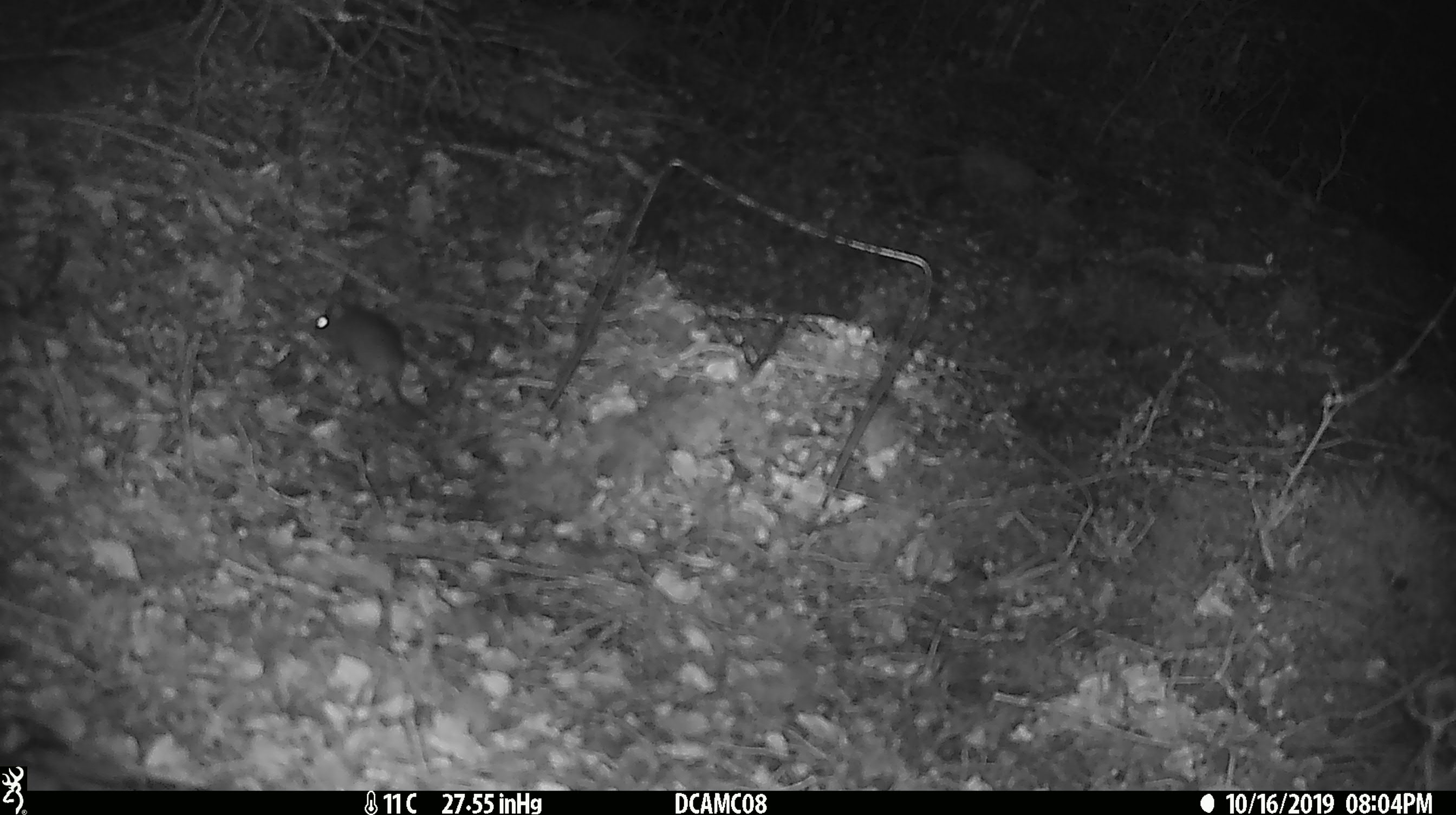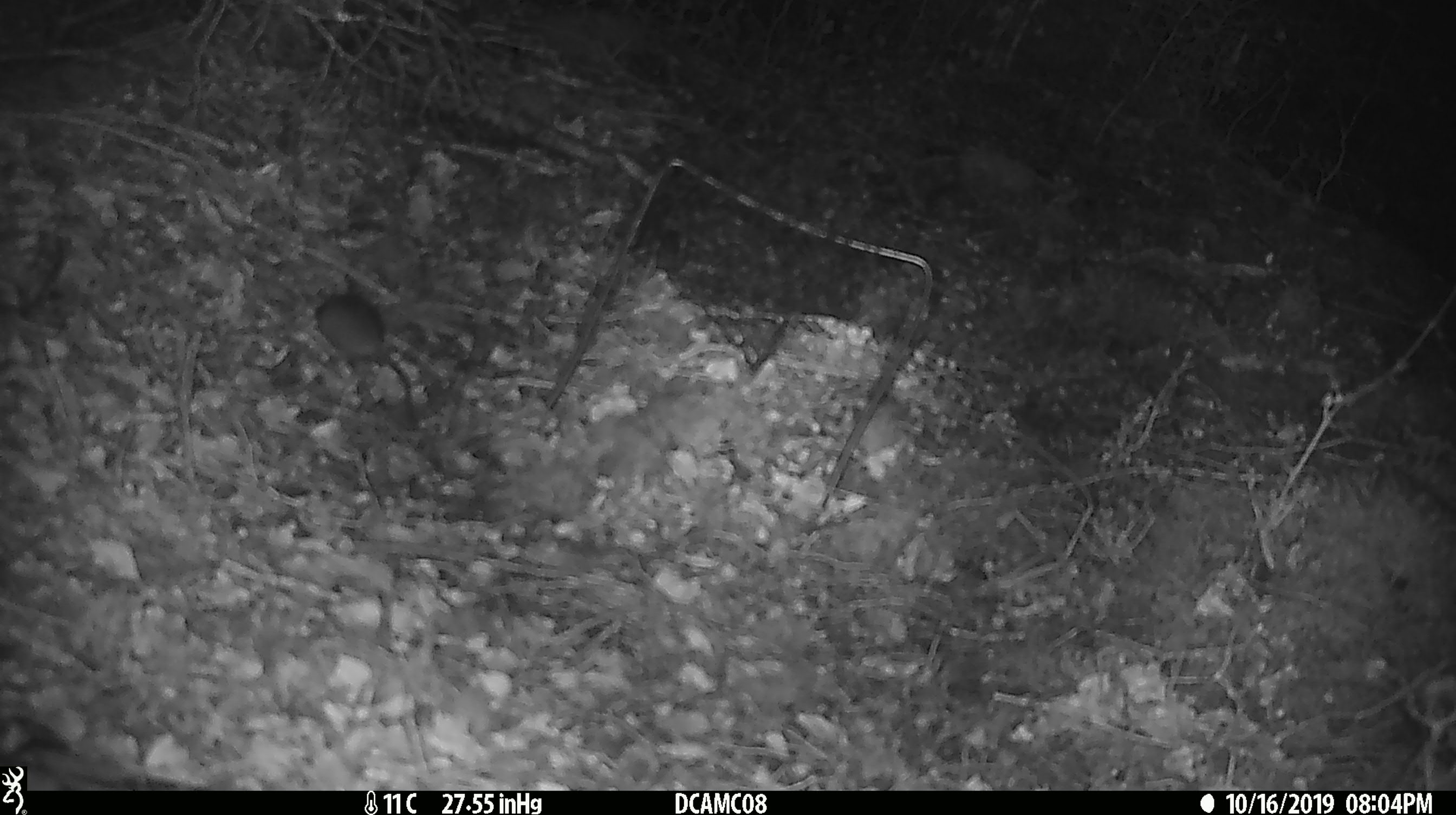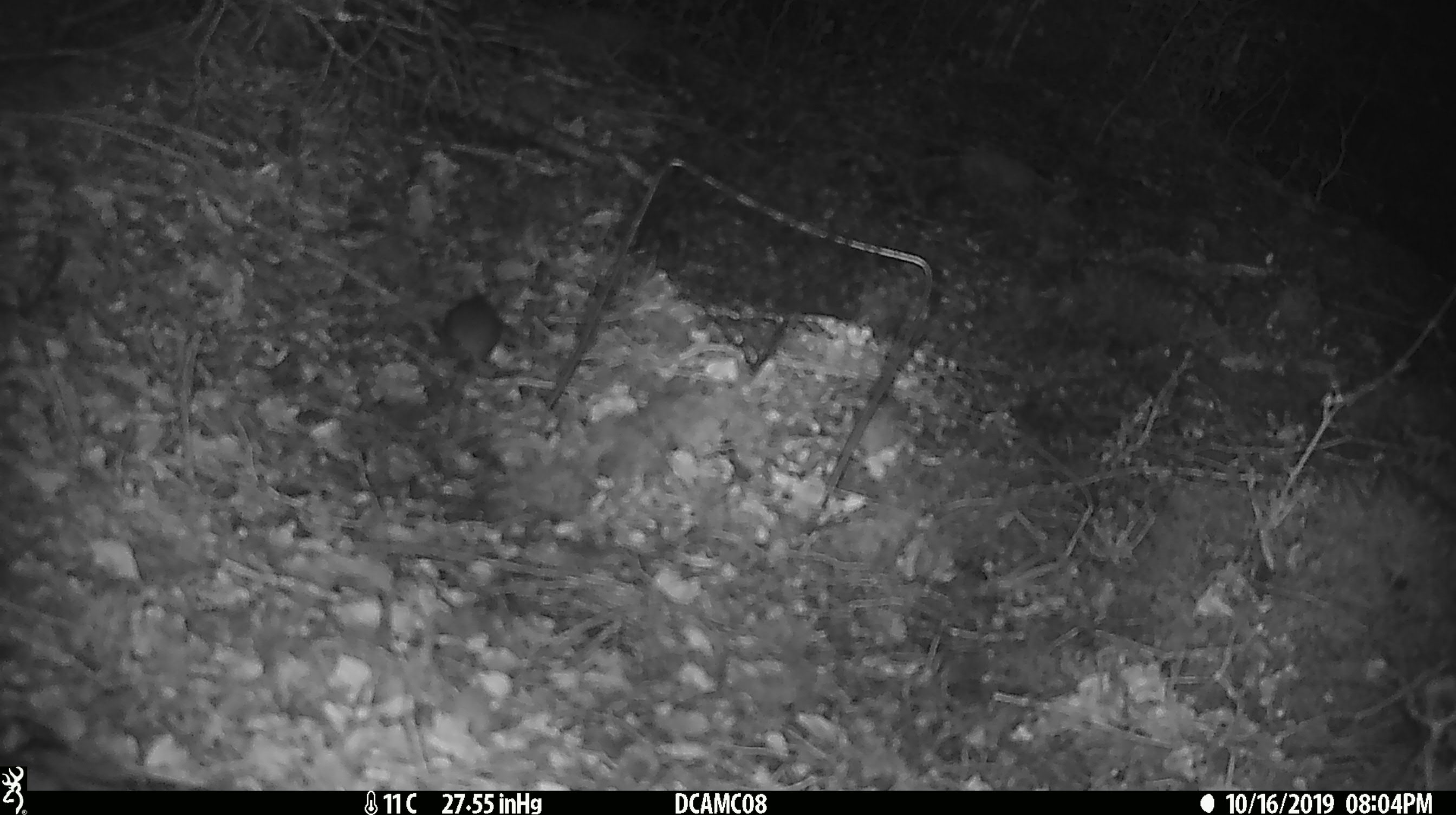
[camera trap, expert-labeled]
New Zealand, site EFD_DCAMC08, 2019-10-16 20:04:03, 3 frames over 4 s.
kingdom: Animalia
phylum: Chordata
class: Mammalia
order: Rodentia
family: Muridae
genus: Mus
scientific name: Mus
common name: mouse